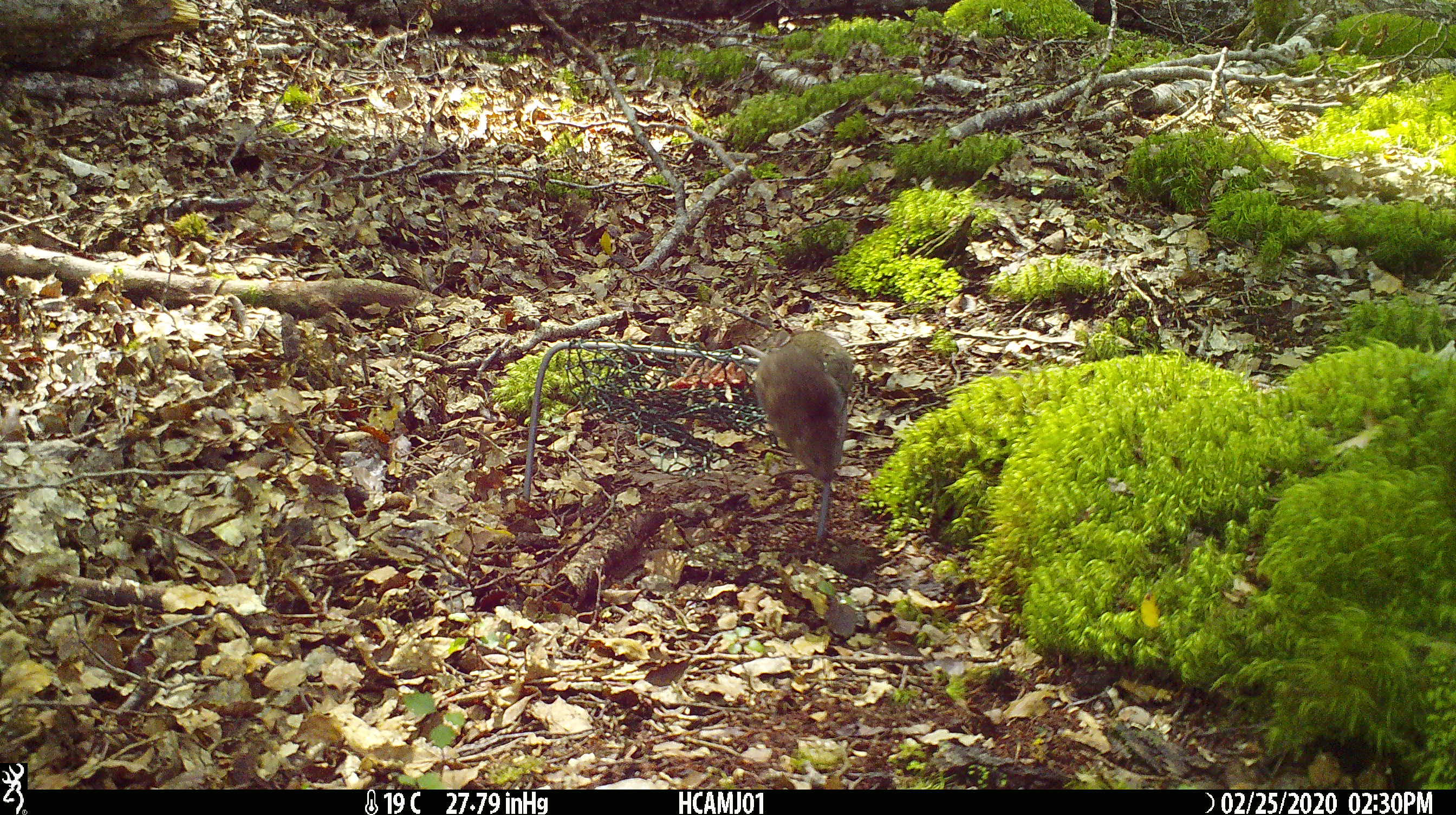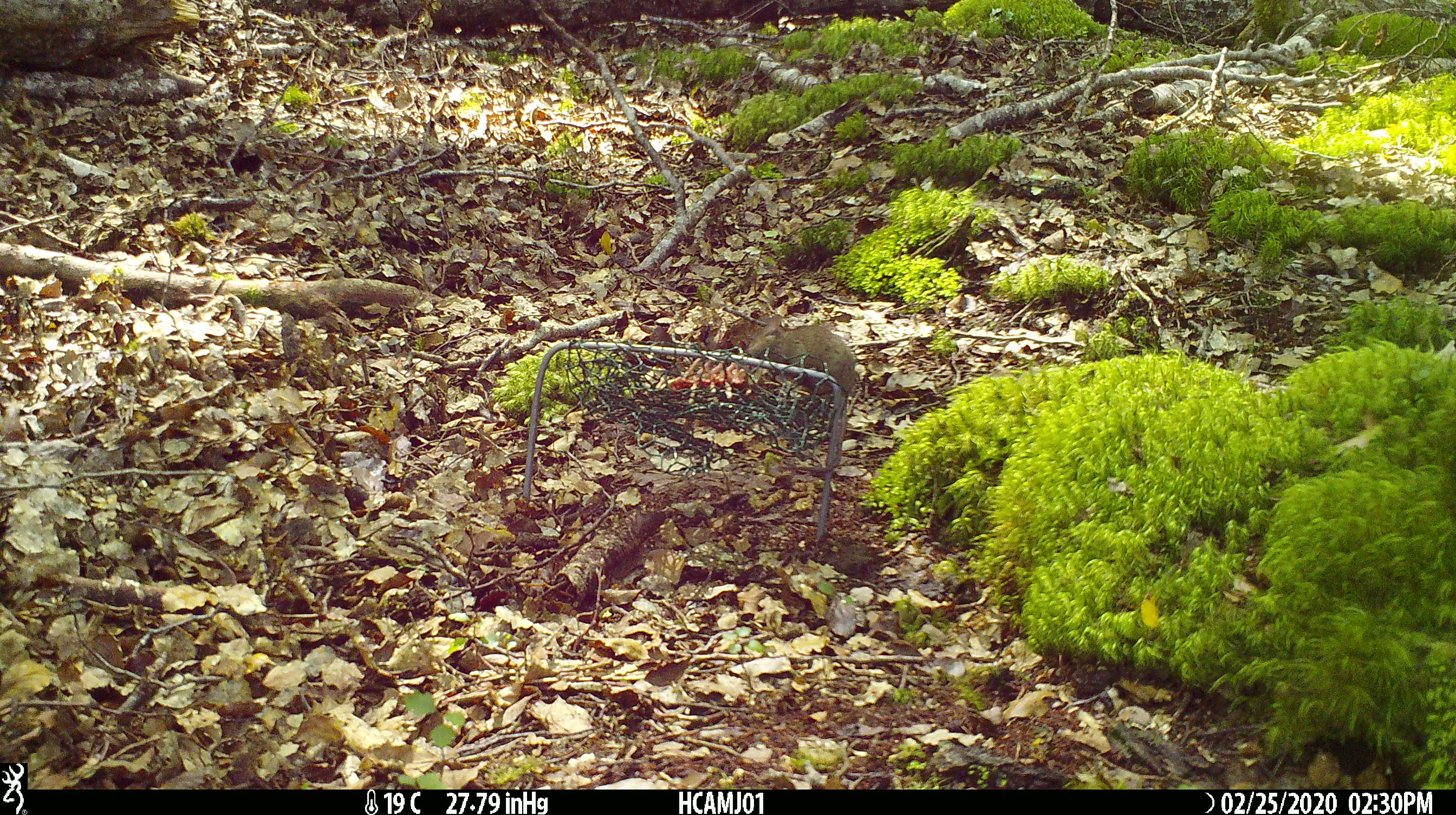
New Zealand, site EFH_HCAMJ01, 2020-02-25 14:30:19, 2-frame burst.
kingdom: Animalia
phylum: Chordata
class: Mammalia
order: Rodentia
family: Muridae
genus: Mus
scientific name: Mus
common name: mouse